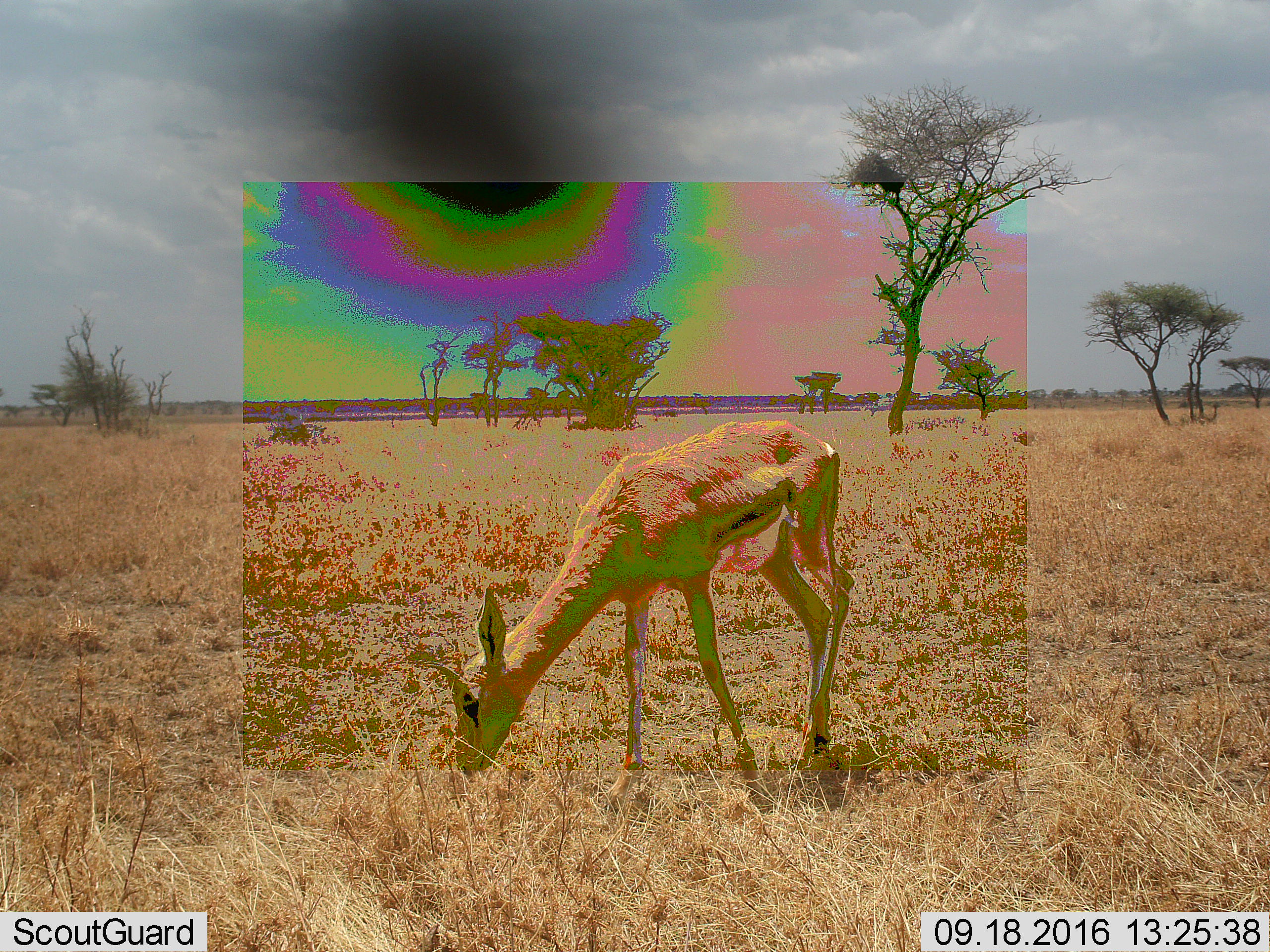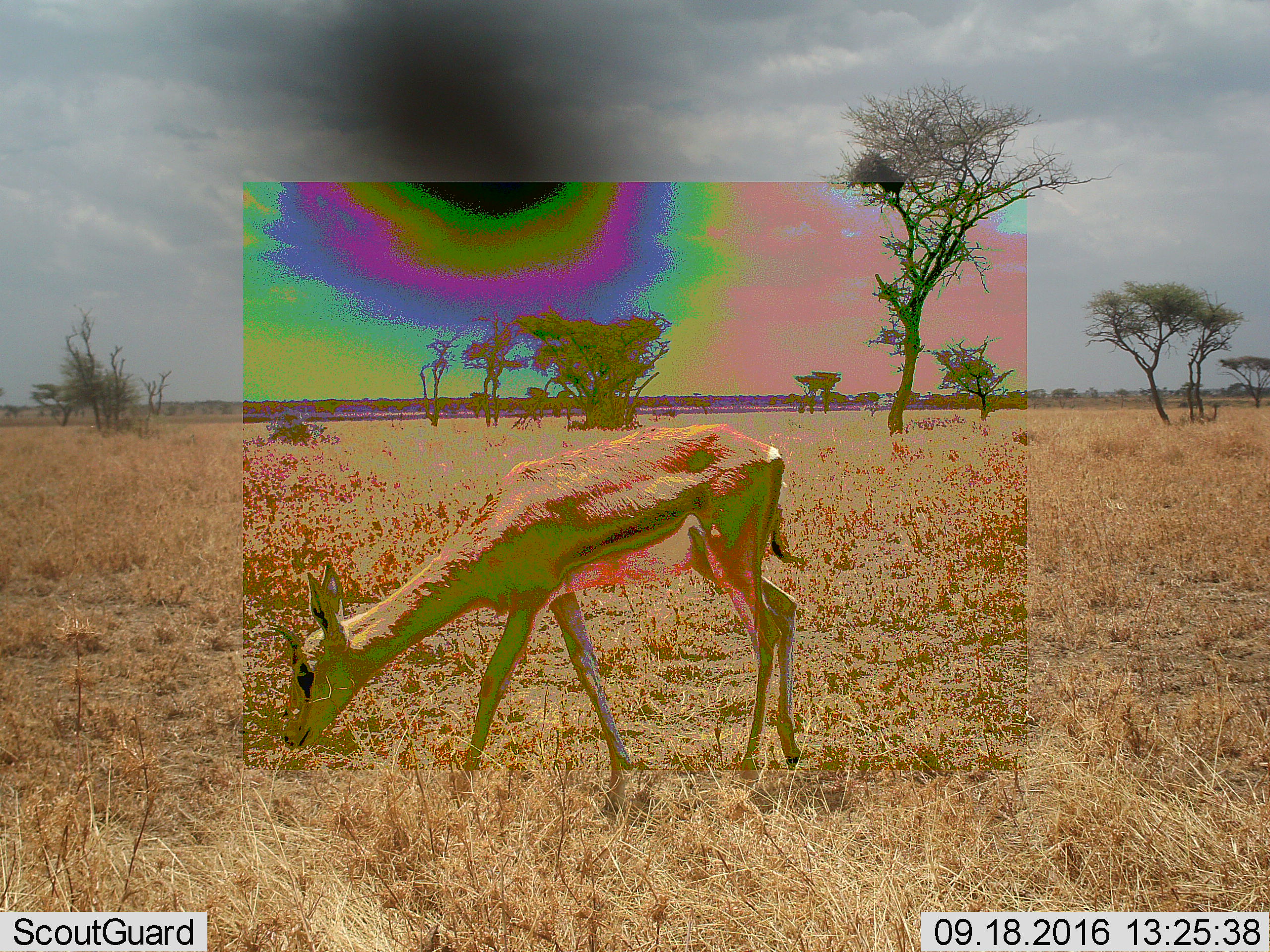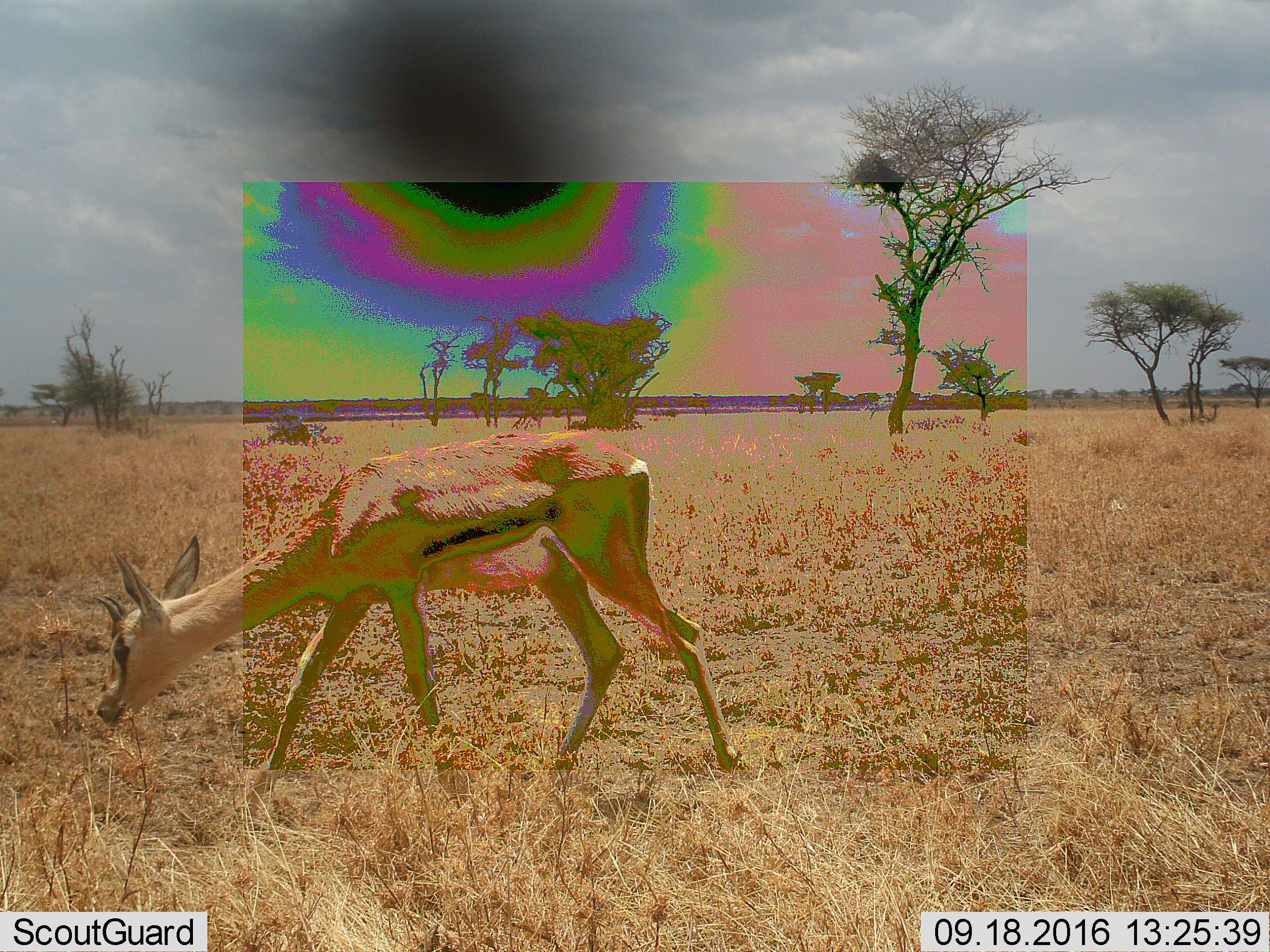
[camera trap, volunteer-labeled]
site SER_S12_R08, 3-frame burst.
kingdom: Animalia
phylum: Chordata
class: Mammalia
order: Artiodactyla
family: Bovidae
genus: Eudorcas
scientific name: Eudorcas thomsonii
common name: thomson's gazelle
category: gazellethomsons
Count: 1.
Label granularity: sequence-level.